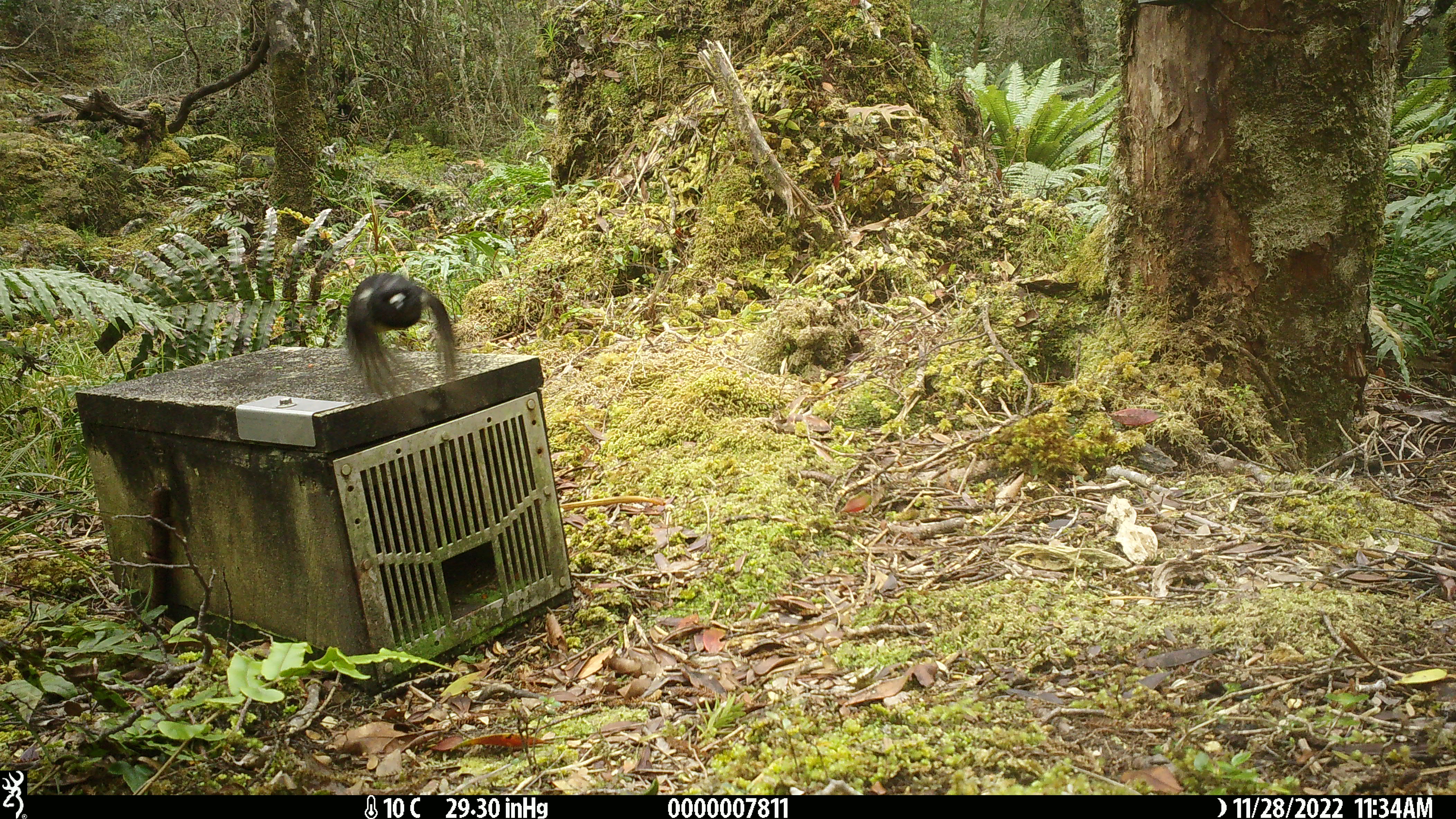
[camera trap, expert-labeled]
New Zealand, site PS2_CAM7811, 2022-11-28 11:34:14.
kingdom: Animalia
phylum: Chordata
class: Aves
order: Passeriformes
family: Petroicidae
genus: Petroica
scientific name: Petroica macrocephala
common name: tomtit